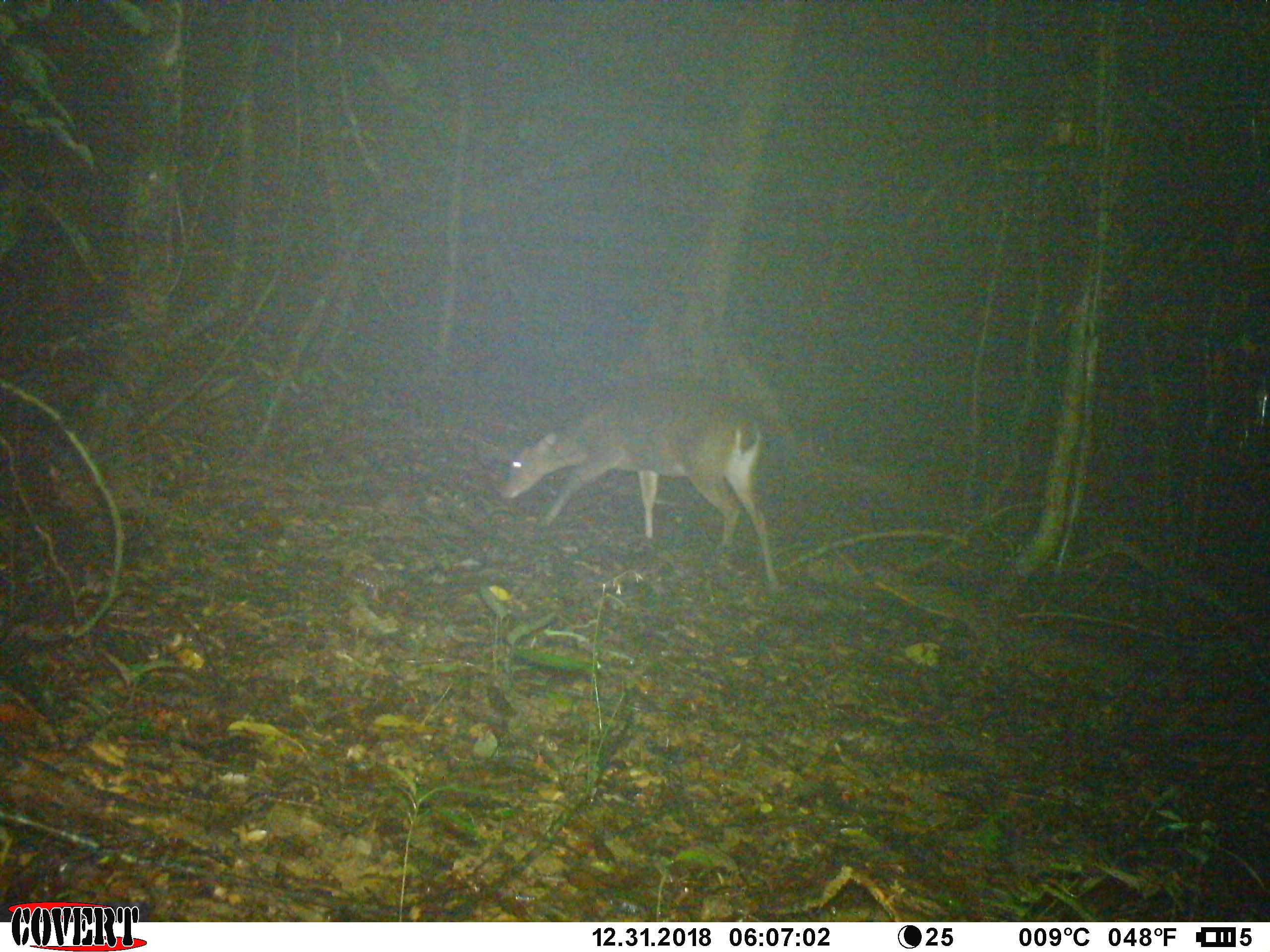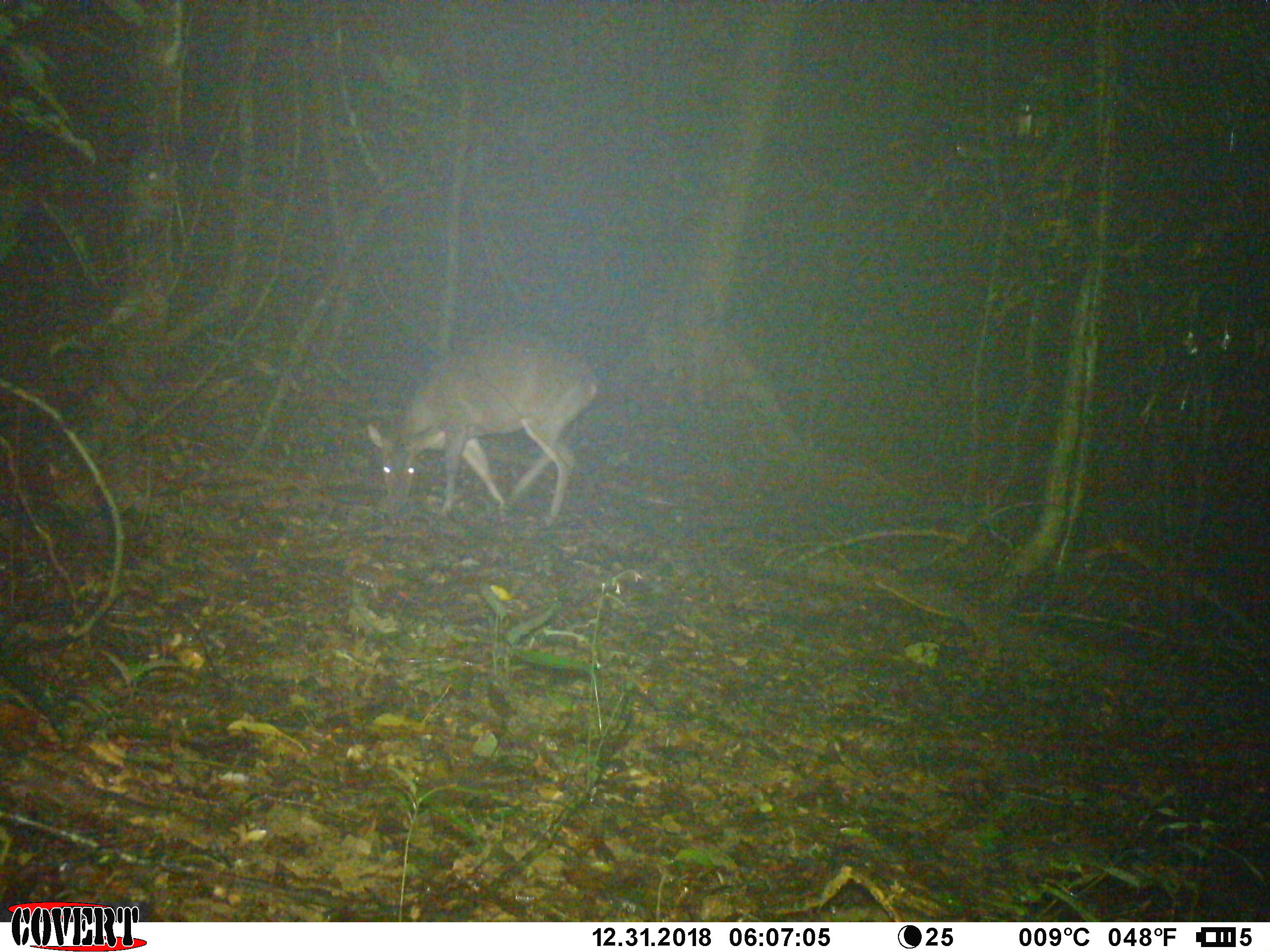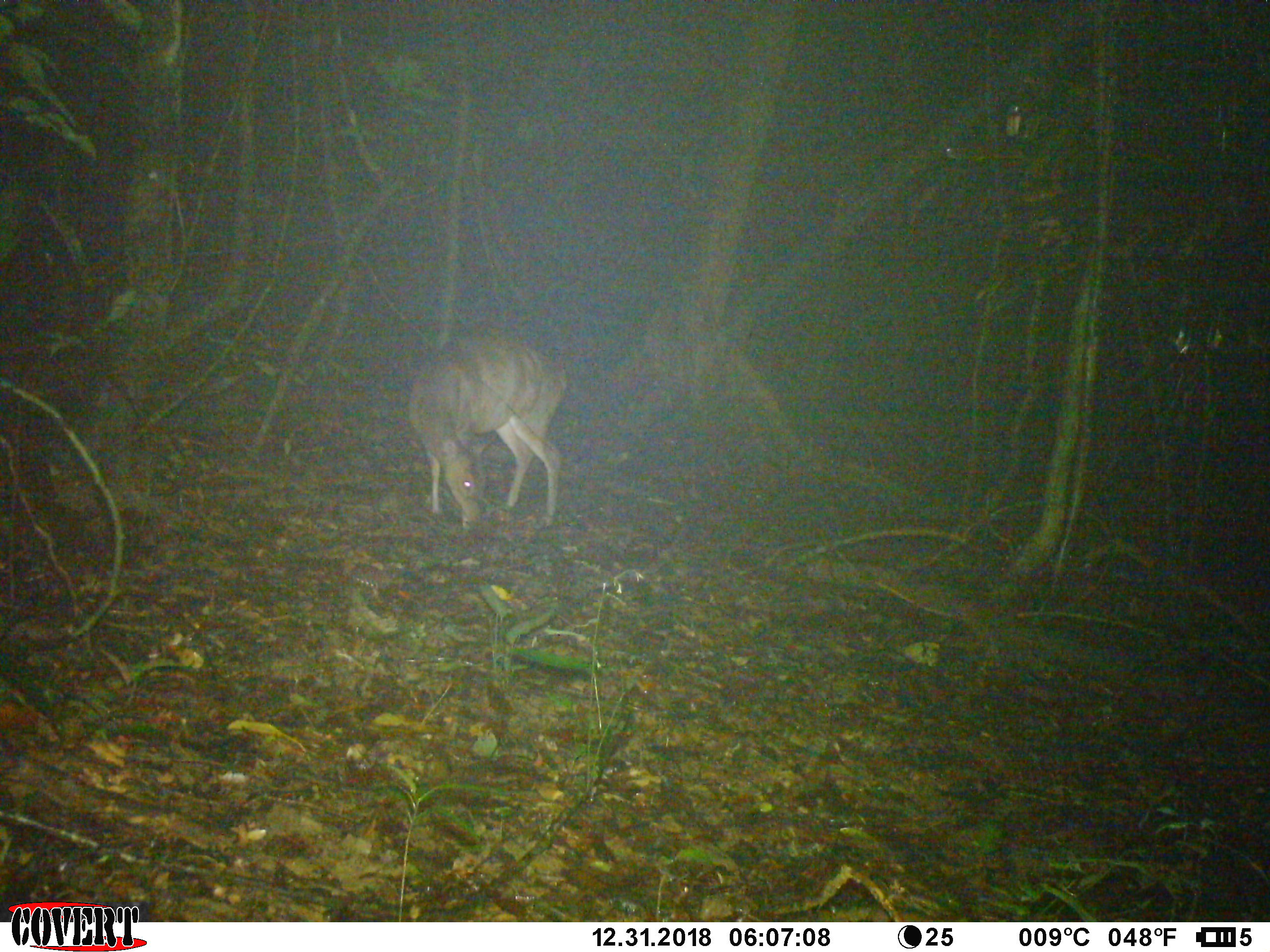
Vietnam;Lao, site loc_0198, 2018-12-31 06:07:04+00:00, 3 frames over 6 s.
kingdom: Animalia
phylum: Chordata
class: Mammalia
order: Artiodactyla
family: Cervidae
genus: Muntiacus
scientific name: Muntiacus vuquangensis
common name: large-antlered muntjac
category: large antlered muntjac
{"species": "large antlered muntjac (large-antlered muntjac) (Muntiacus vuquangensis)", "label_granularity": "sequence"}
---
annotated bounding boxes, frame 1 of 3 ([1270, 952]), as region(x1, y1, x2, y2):
large antlered muntjac: region(496, 391, 777, 581)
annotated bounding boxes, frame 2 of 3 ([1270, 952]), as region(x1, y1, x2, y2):
large antlered muntjac: region(366, 334, 599, 526)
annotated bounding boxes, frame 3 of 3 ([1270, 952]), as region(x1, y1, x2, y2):
large antlered muntjac: region(410, 333, 567, 526)